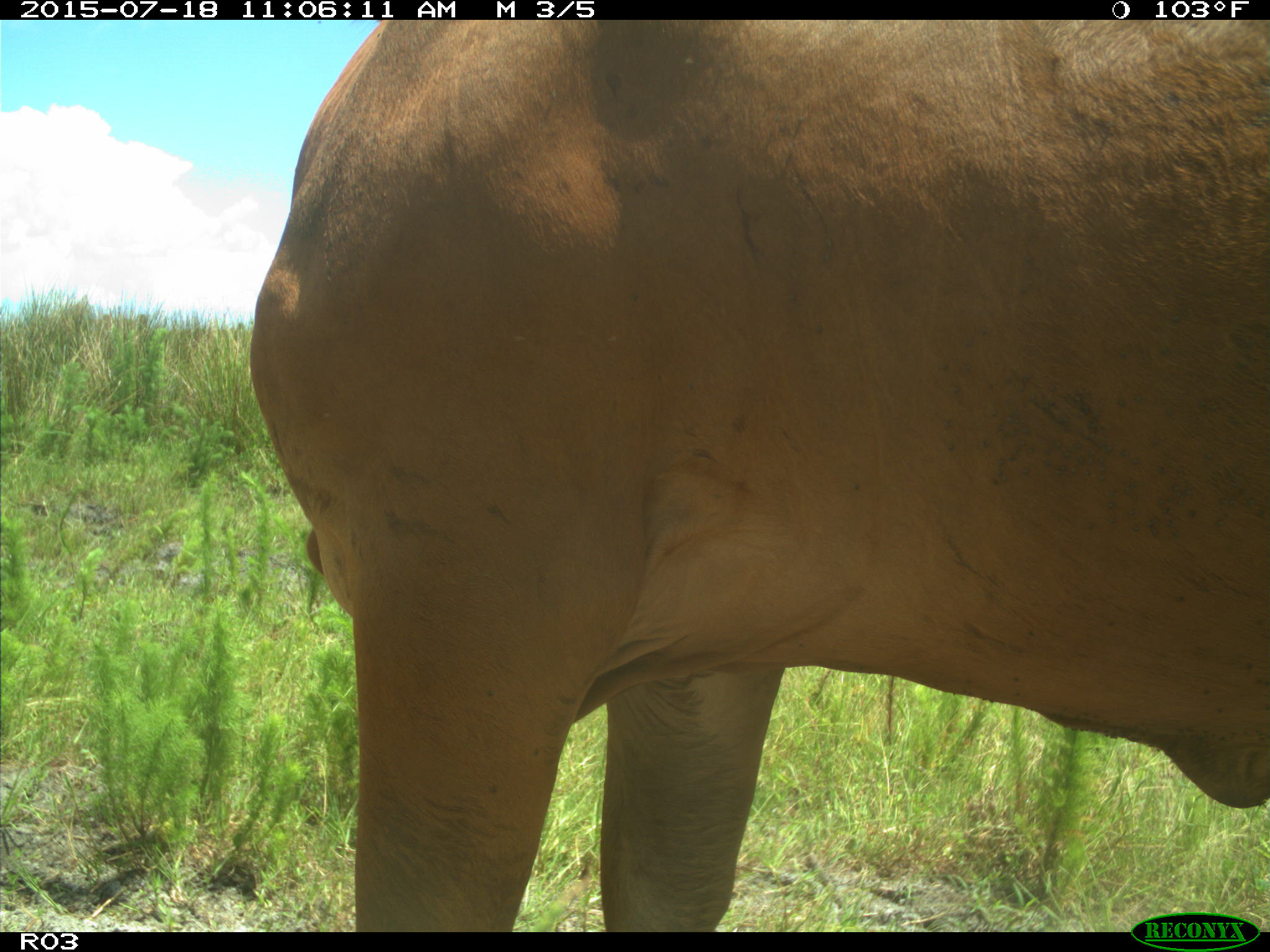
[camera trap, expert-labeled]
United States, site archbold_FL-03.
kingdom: Animalia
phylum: Chordata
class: Mammalia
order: Artiodactyla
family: Bovidae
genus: Bos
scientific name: Bos taurus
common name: domestic cow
Bos taurus (domestic cow).